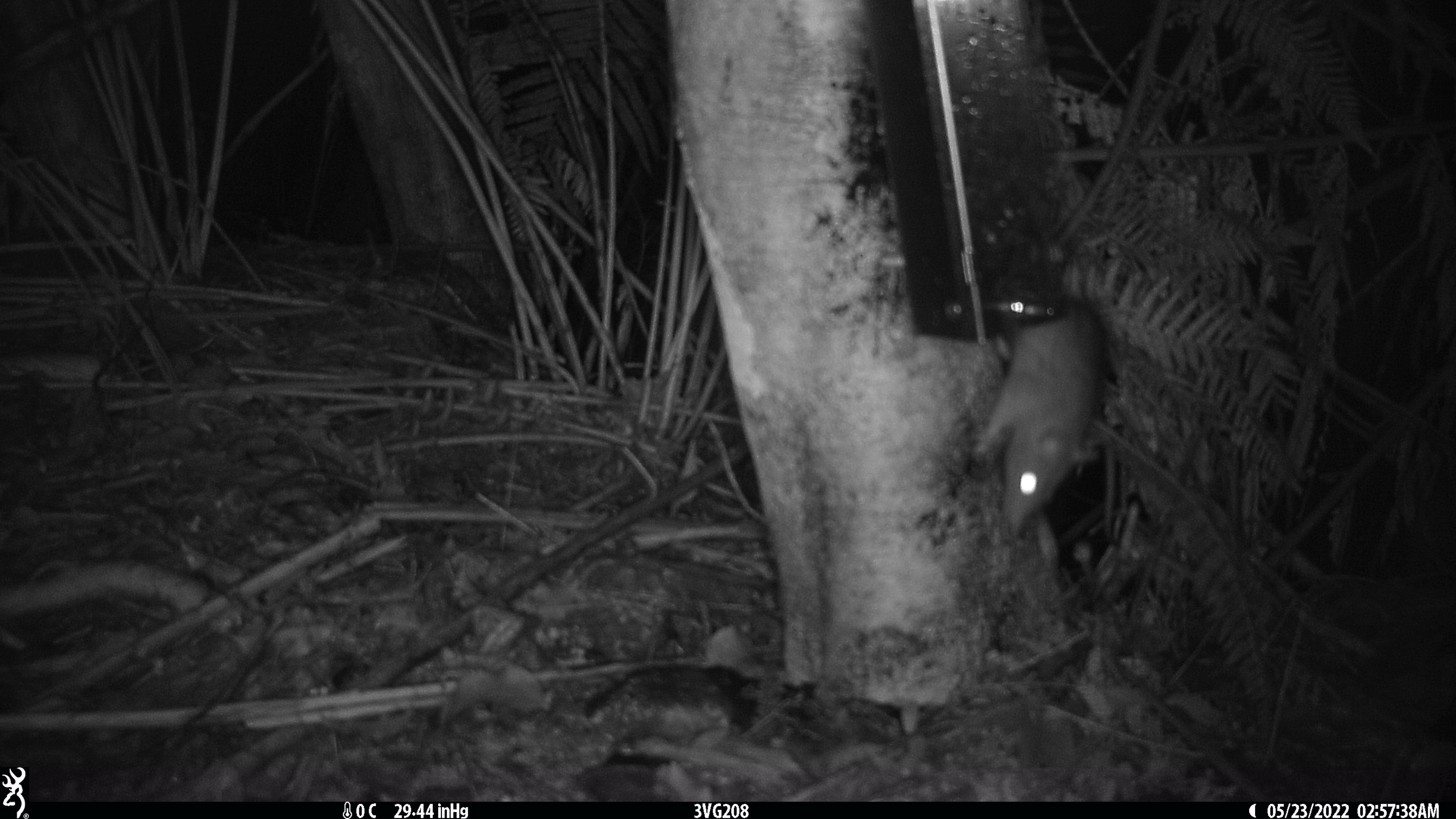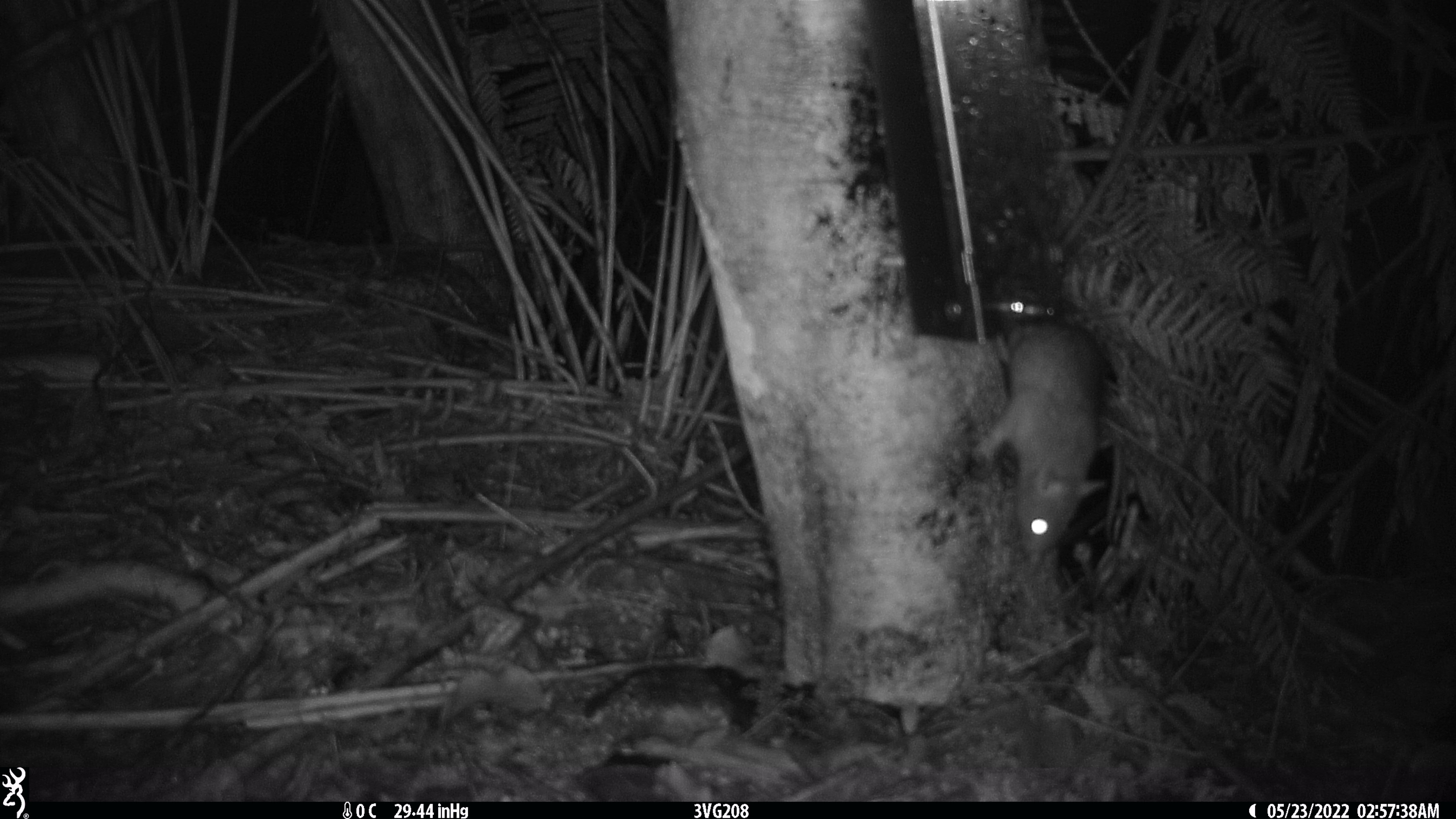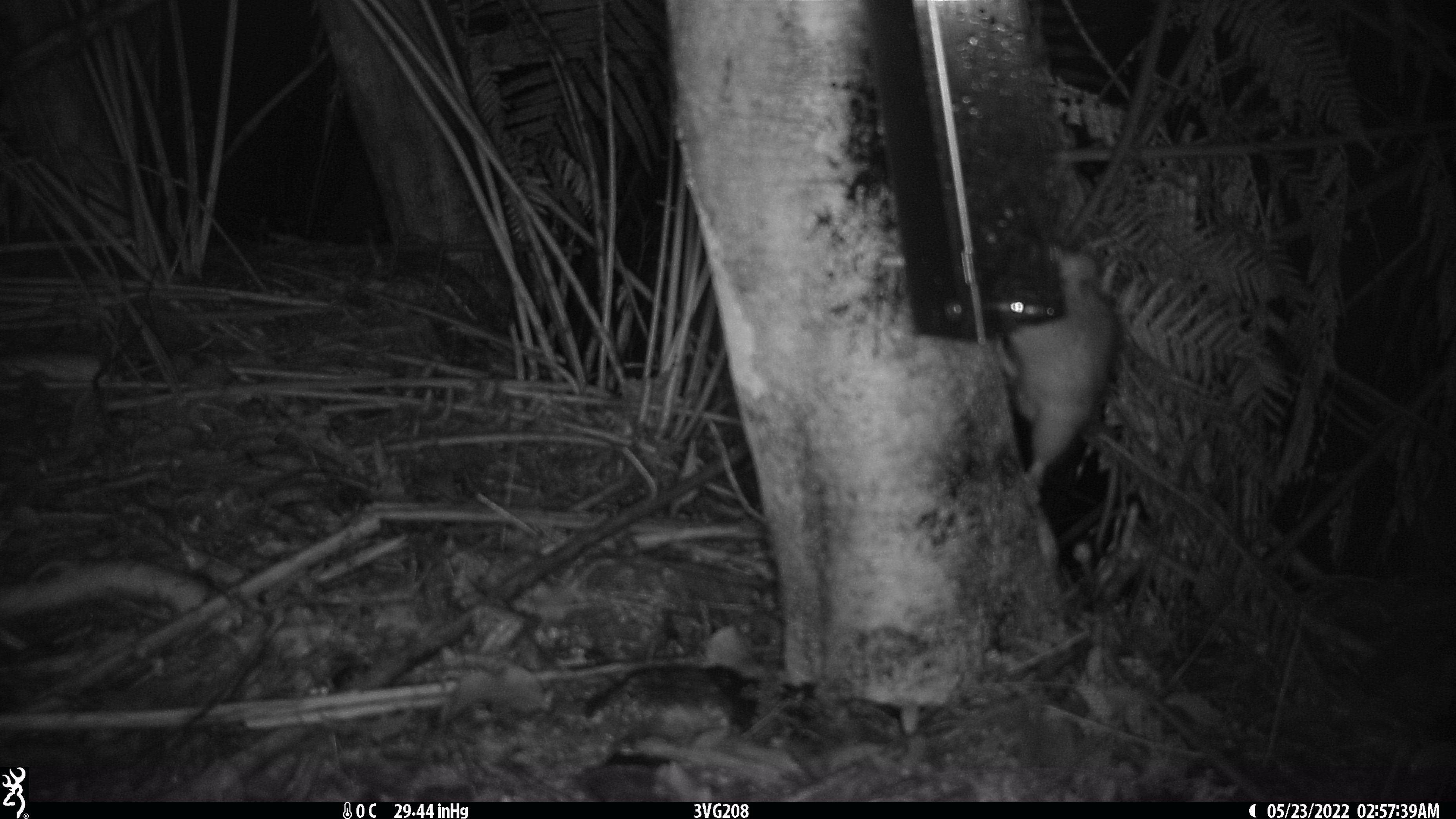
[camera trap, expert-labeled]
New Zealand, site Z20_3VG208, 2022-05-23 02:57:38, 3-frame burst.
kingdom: Animalia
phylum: Chordata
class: Mammalia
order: Rodentia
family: Muridae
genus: Rattus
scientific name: Rattus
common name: rat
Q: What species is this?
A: Rat (Rattus).